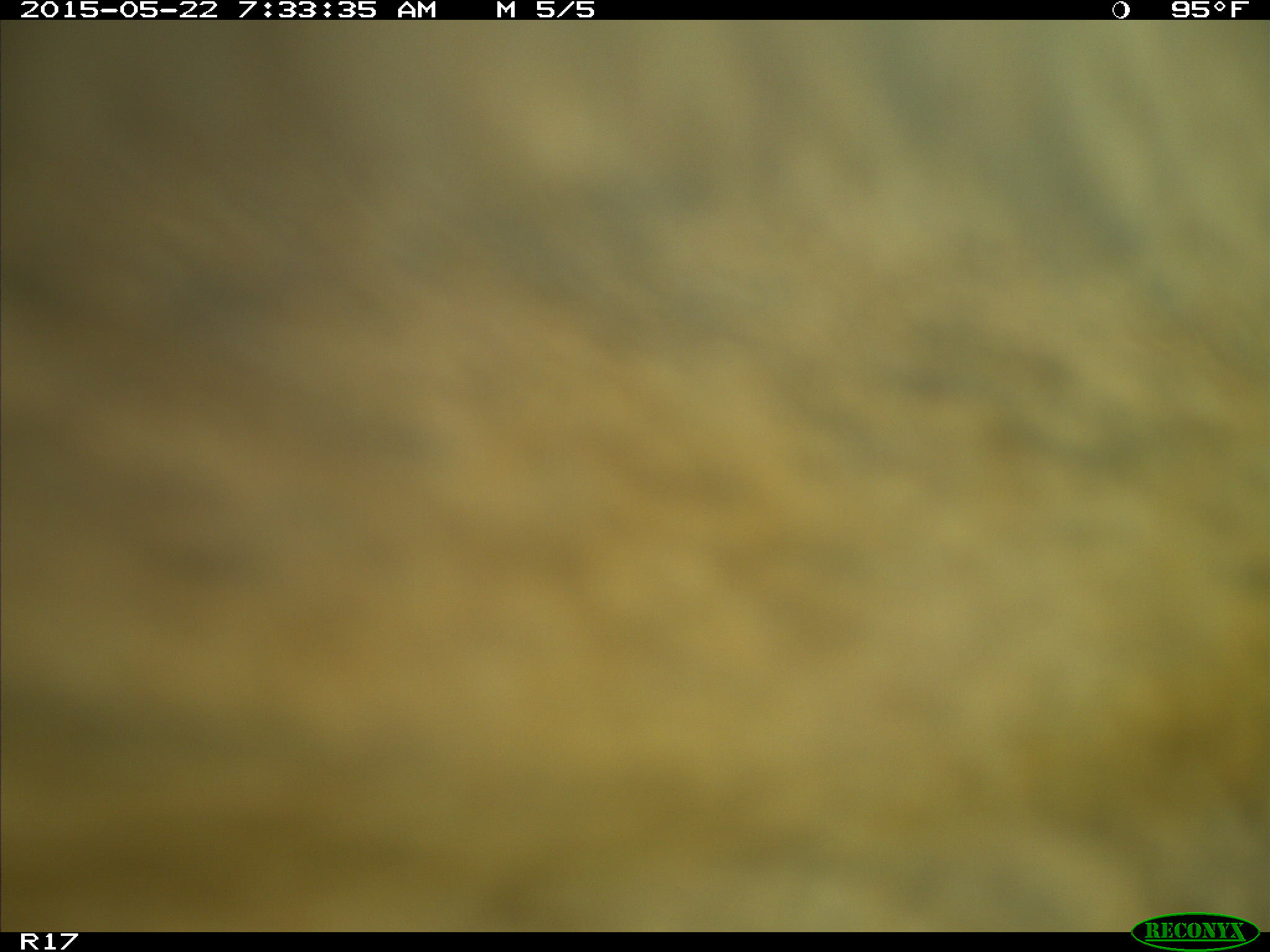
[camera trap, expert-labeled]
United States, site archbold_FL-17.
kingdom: Animalia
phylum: Chordata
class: Mammalia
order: Artiodactyla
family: Bovidae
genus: Bos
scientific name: Bos taurus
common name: domestic cow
Bos taurus (domestic cow).